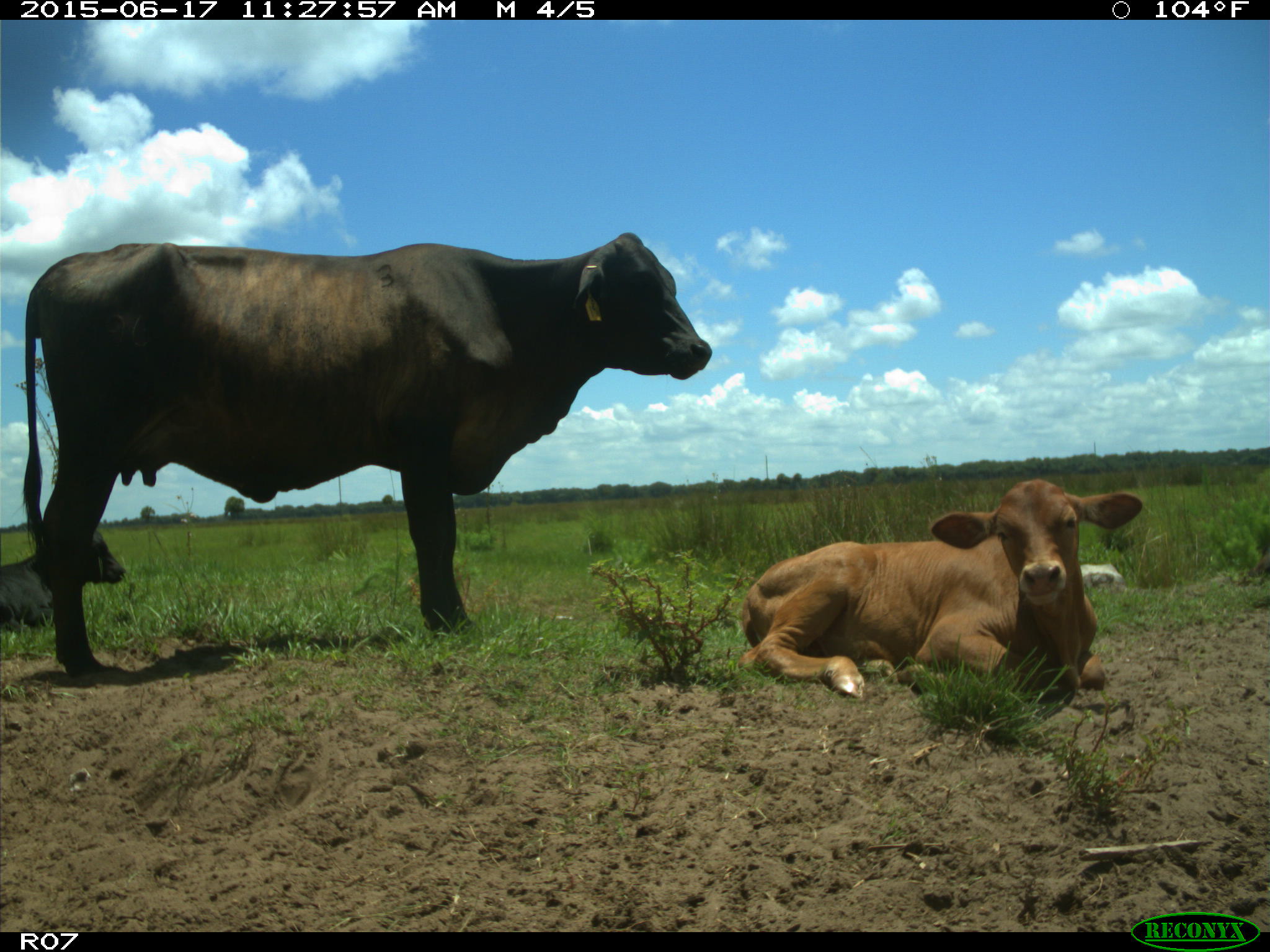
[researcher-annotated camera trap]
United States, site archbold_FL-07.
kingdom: Animalia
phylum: Chordata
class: Mammalia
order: Artiodactyla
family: Bovidae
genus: Bos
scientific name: Bos taurus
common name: domestic cow